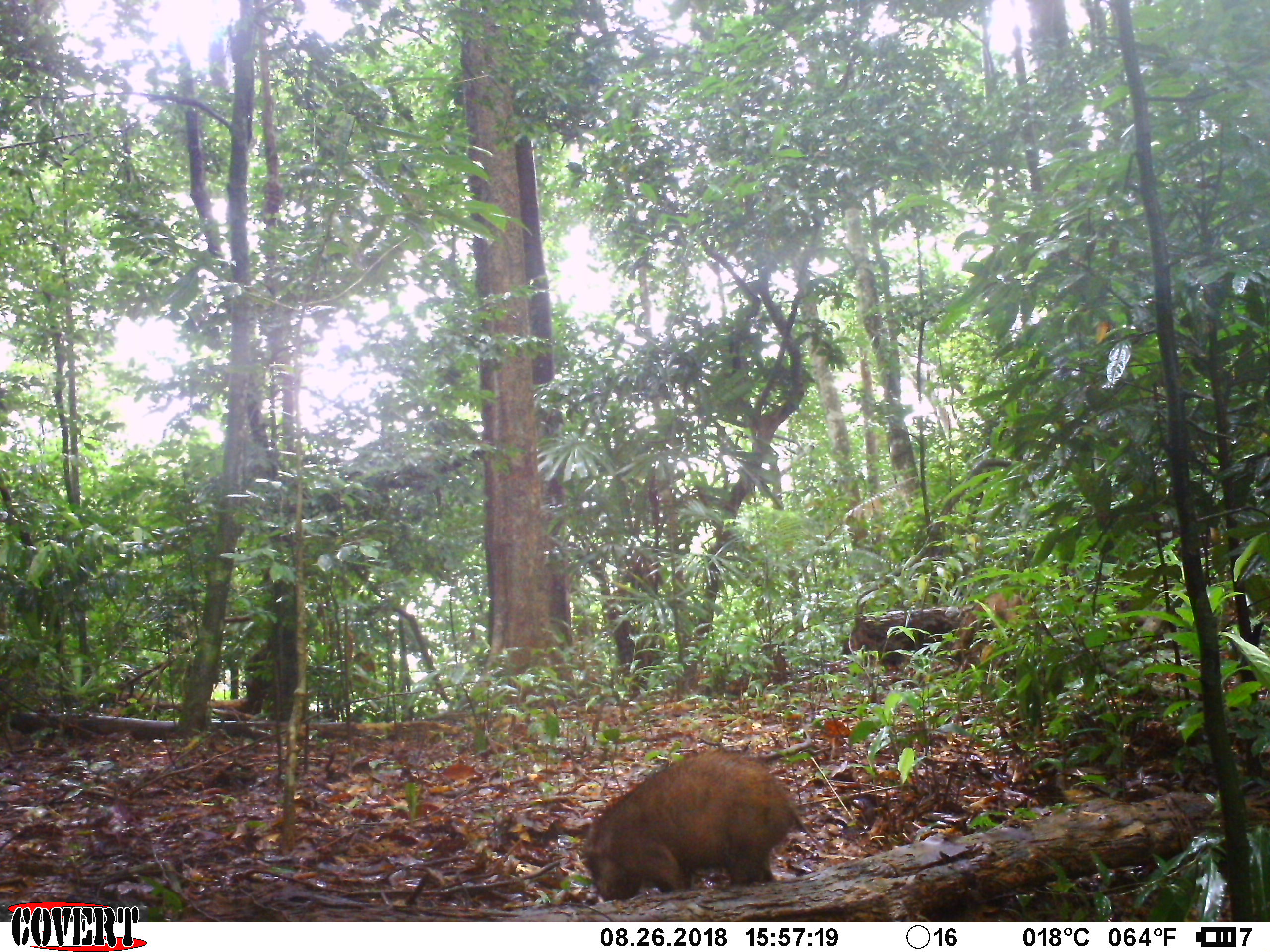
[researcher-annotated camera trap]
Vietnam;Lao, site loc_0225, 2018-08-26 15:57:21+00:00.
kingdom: Animalia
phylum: Chordata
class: Mammalia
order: Artiodactyla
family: Suidae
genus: Sus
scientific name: Sus scrofa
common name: eurasian wild pig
Eurasian wild pig (Sus scrofa). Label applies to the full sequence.